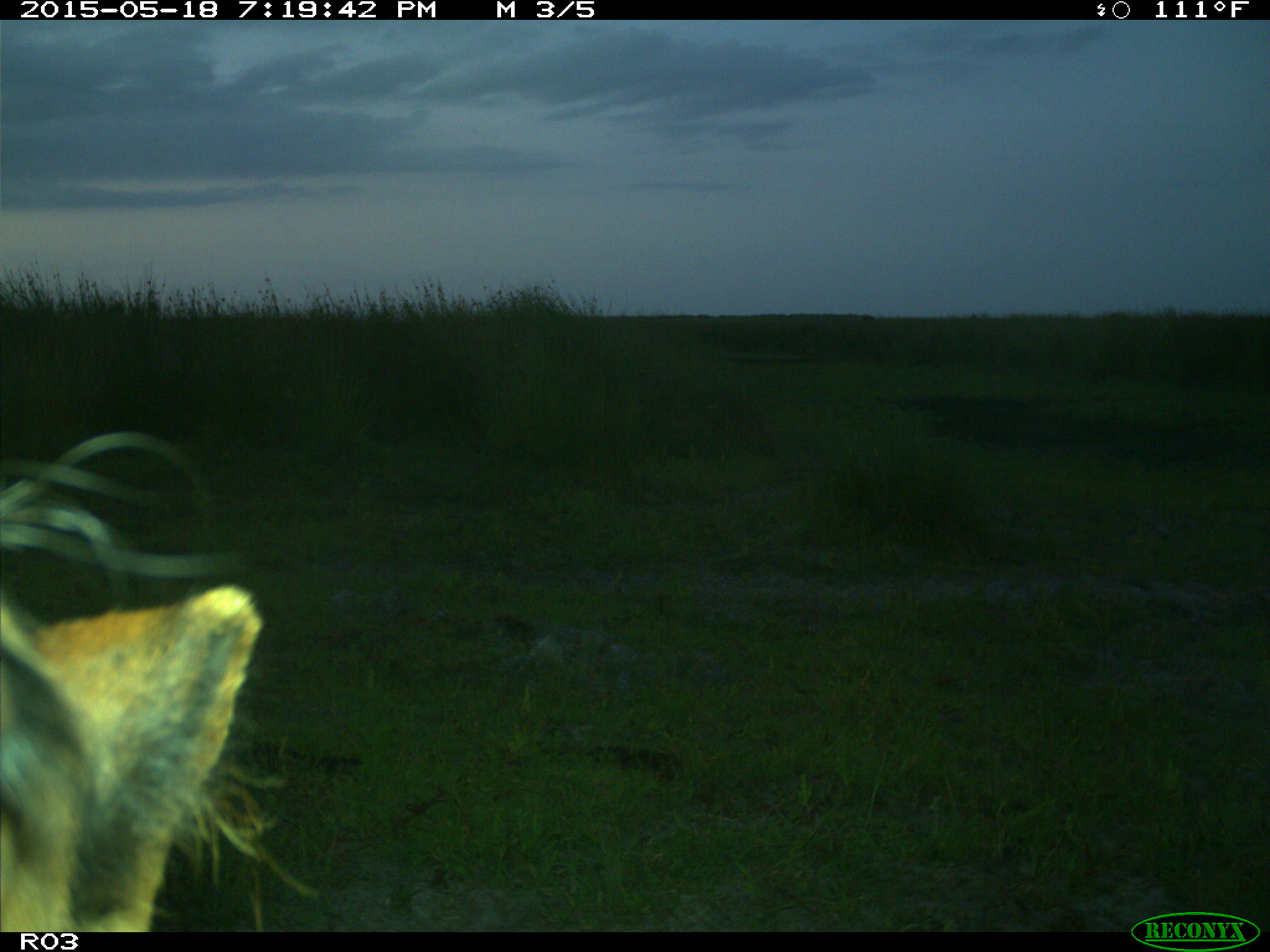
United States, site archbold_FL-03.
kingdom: Animalia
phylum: Chordata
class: Mammalia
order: Artiodactyla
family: Bovidae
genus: Bos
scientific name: Bos taurus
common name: domestic cow